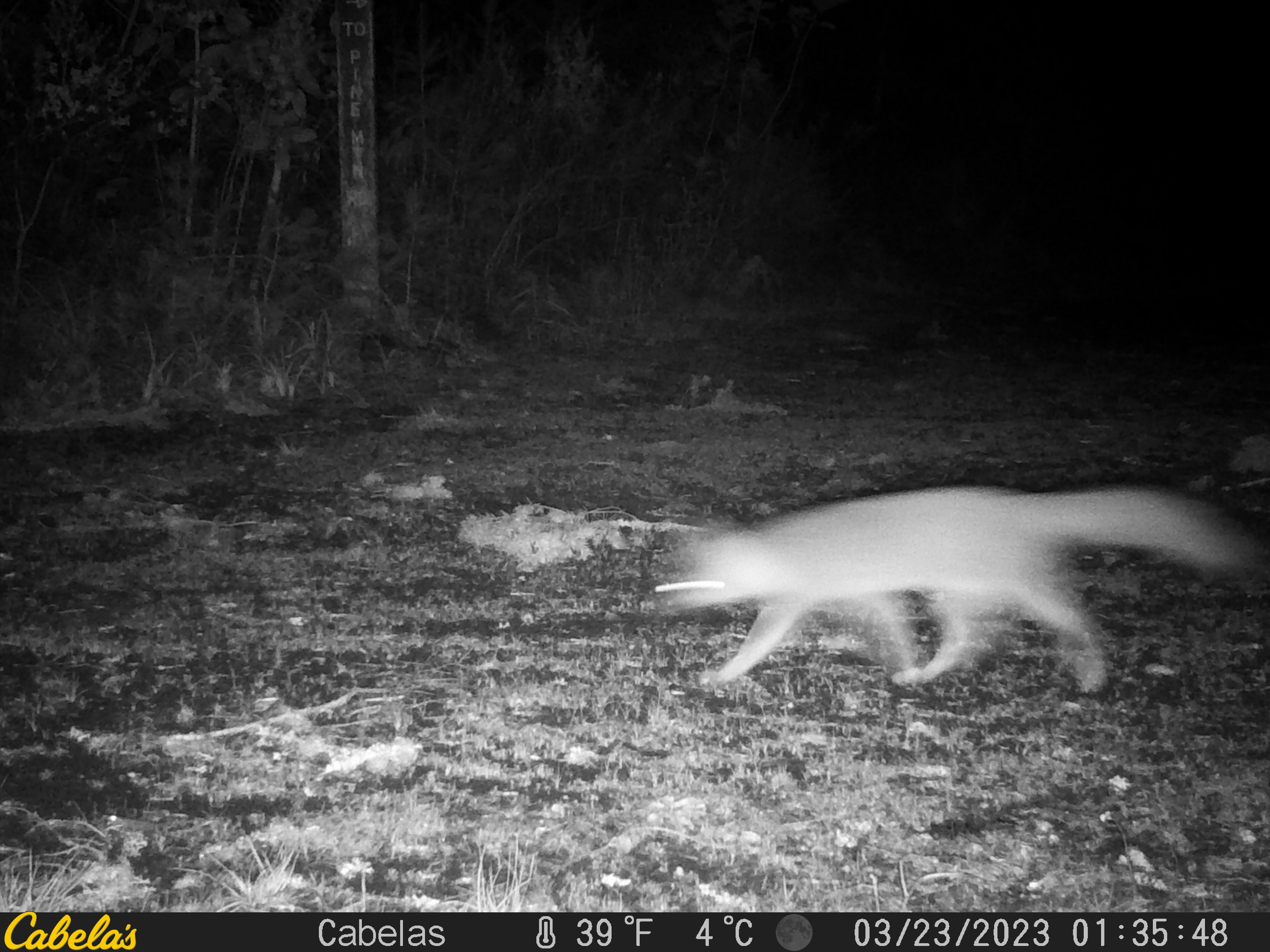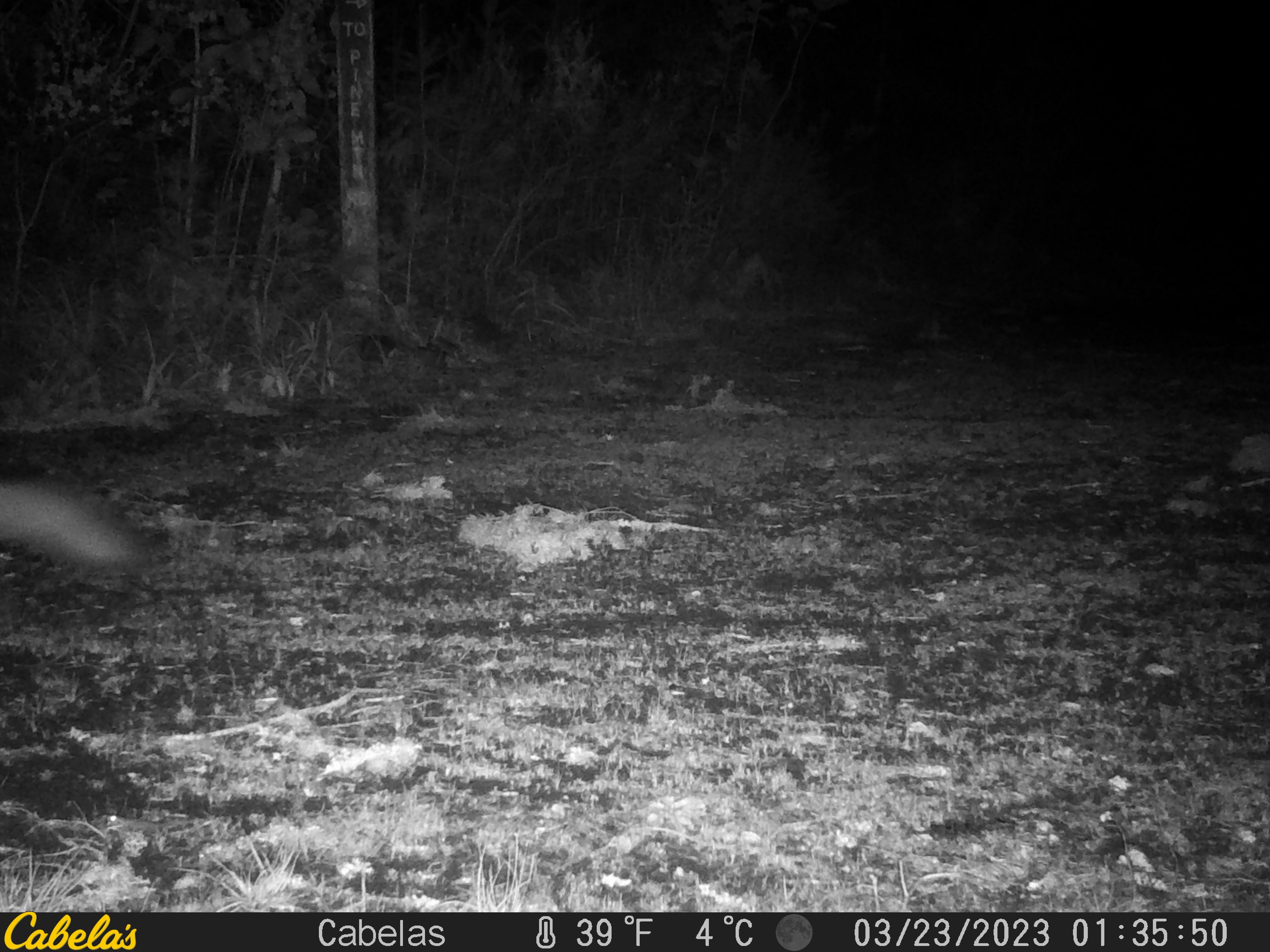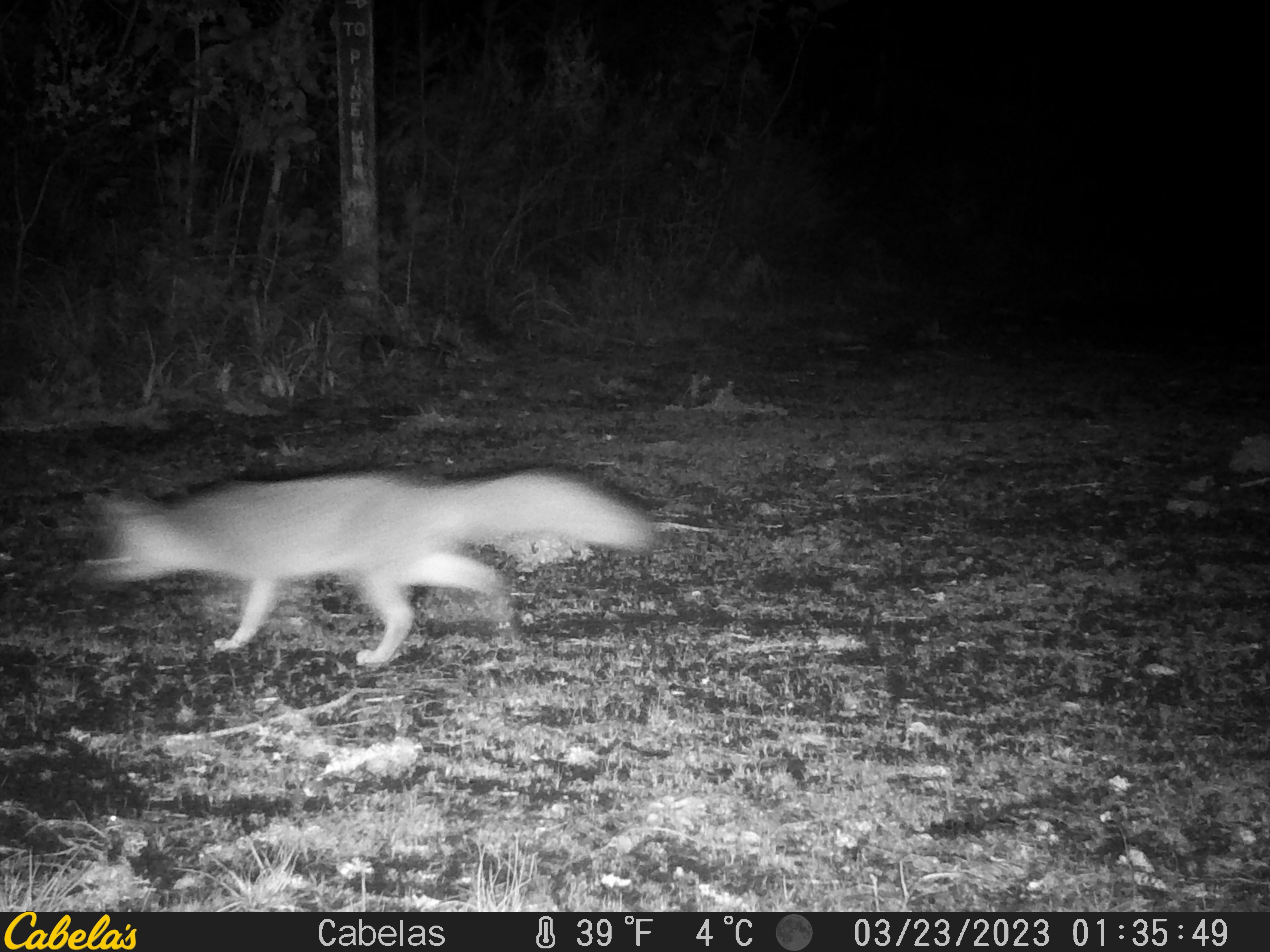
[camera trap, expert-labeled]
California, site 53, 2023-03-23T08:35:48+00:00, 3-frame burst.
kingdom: Animalia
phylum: Chordata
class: Mammalia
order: Carnivora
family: Canidae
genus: Urocyon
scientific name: Urocyon cinereoargenteus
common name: gray fox